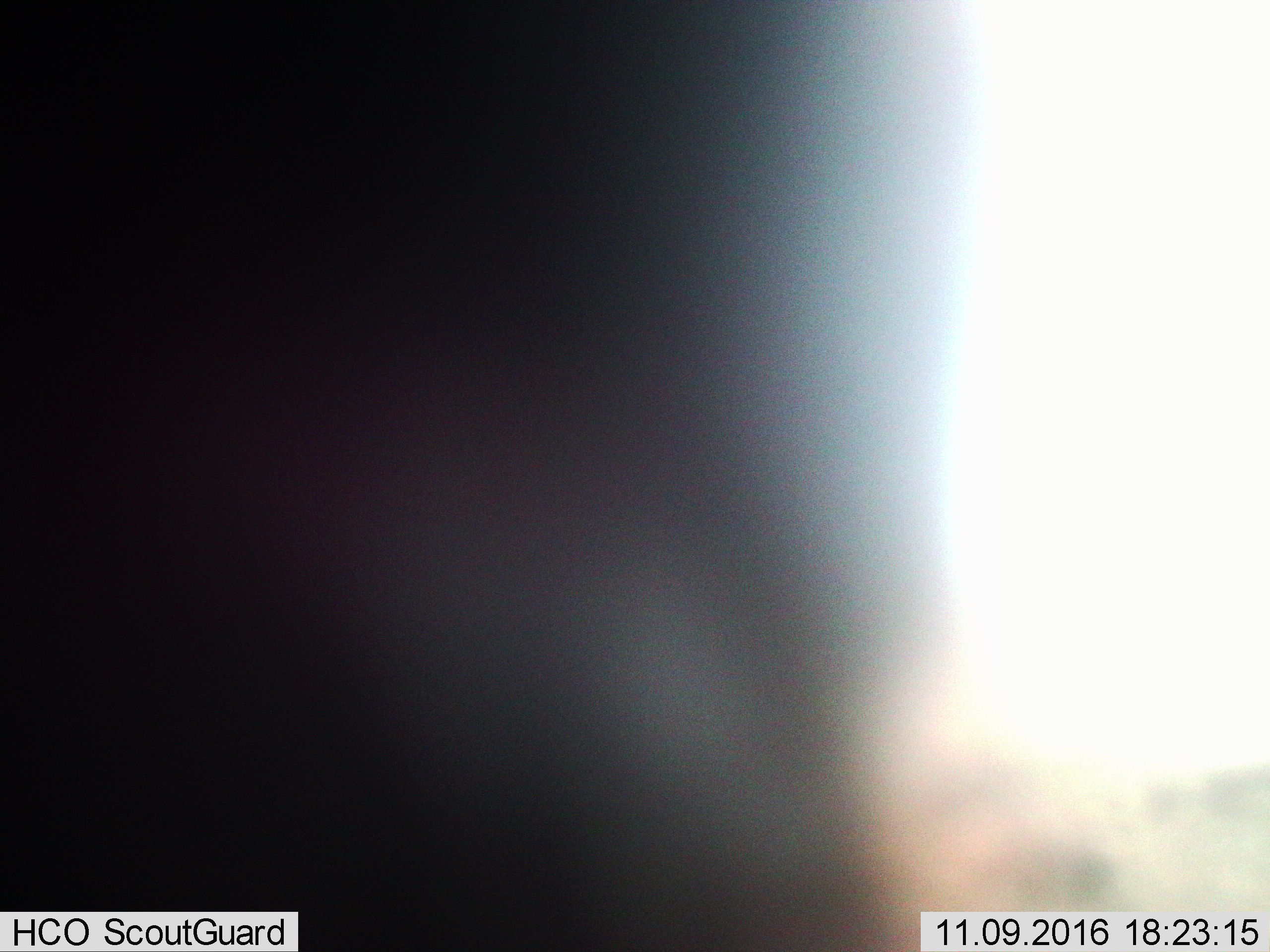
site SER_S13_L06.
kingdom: Animalia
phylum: Chordata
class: Mammalia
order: Artiodactyla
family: Bovidae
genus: Connochaetes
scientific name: Connochaetes taurinus taurinus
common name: blue wildebeest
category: wildebeestblue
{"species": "wildebeestblue (blue wildebeest) (Connochaetes taurinus taurinus)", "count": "4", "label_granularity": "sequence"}